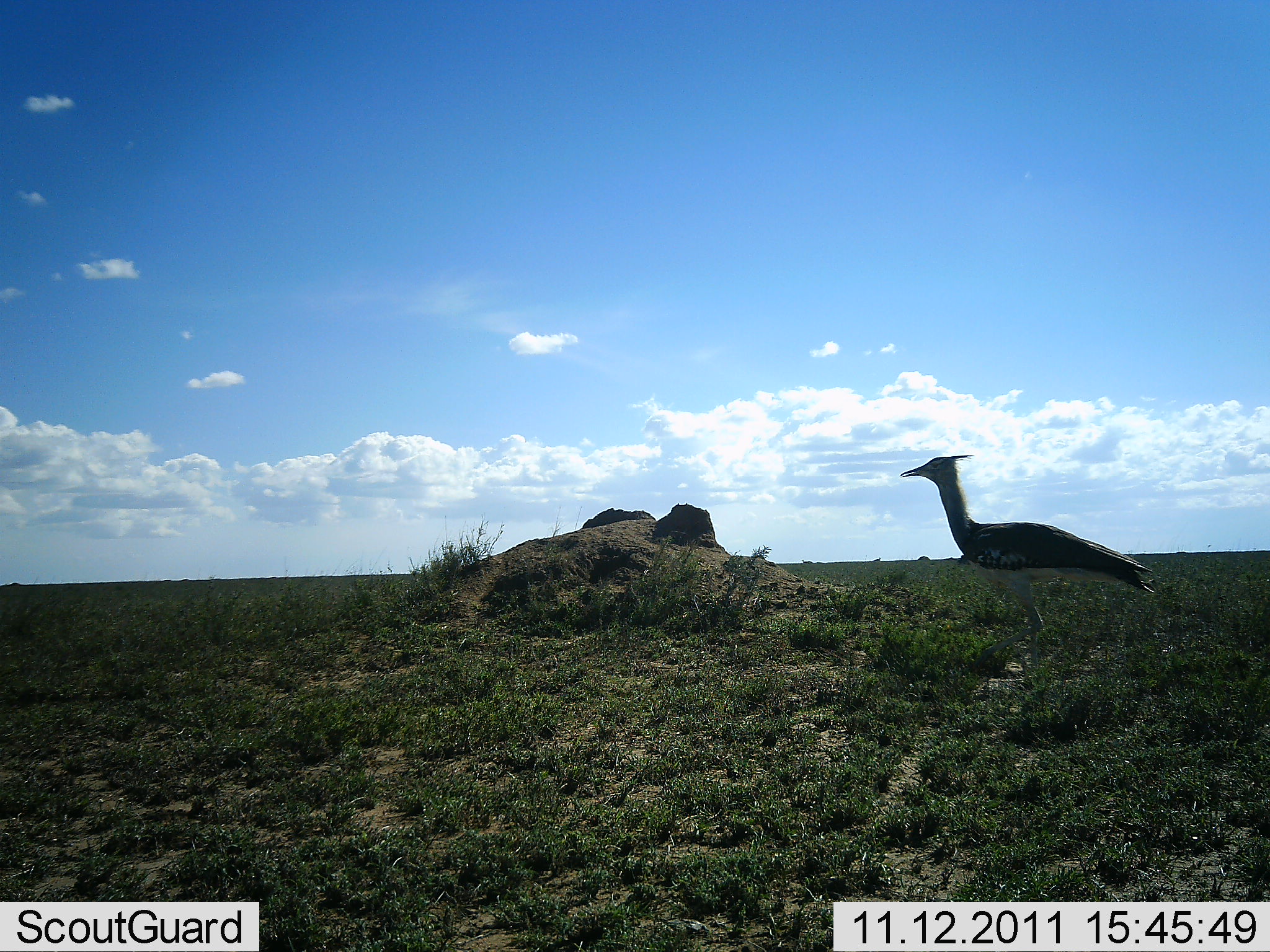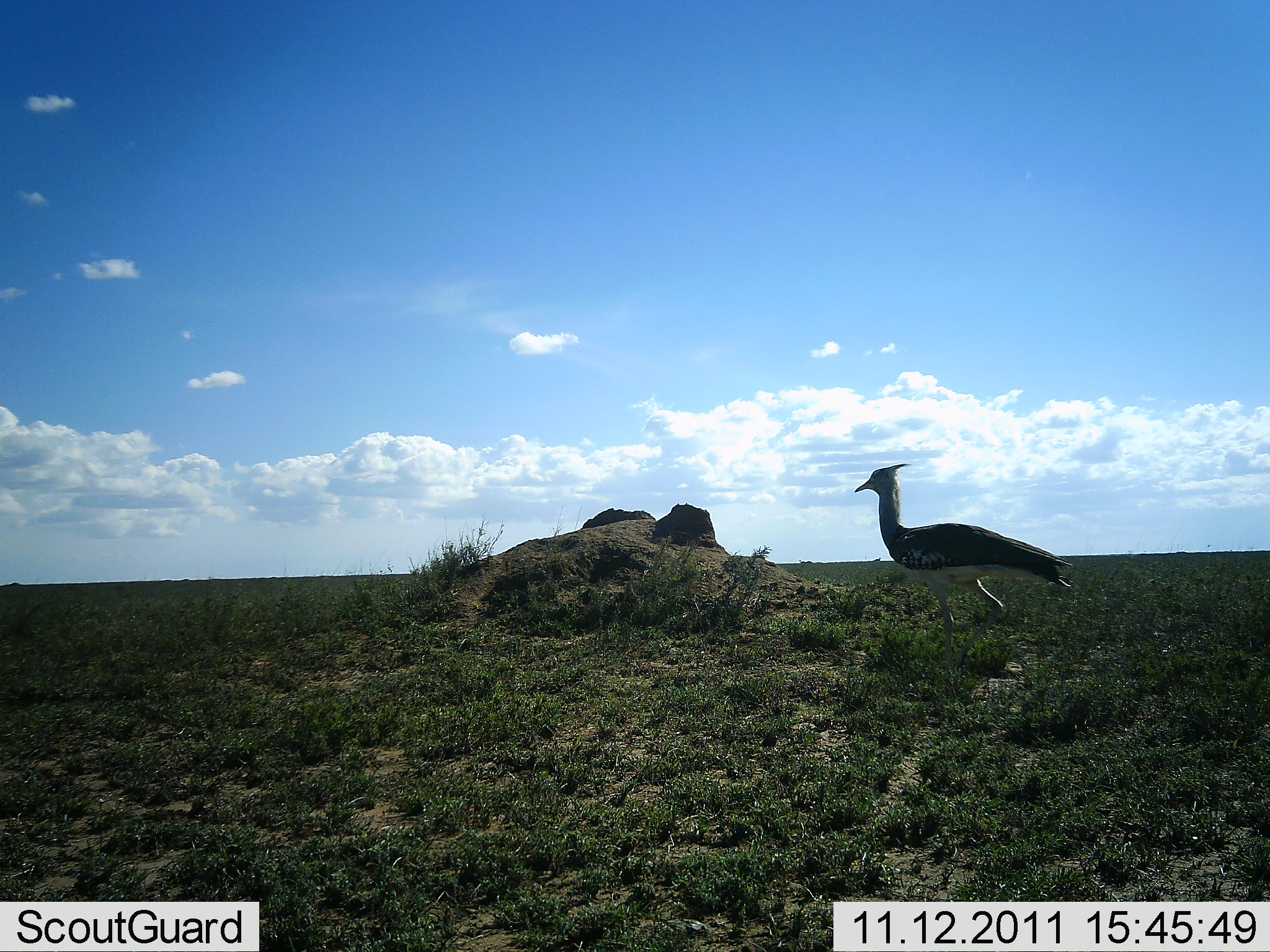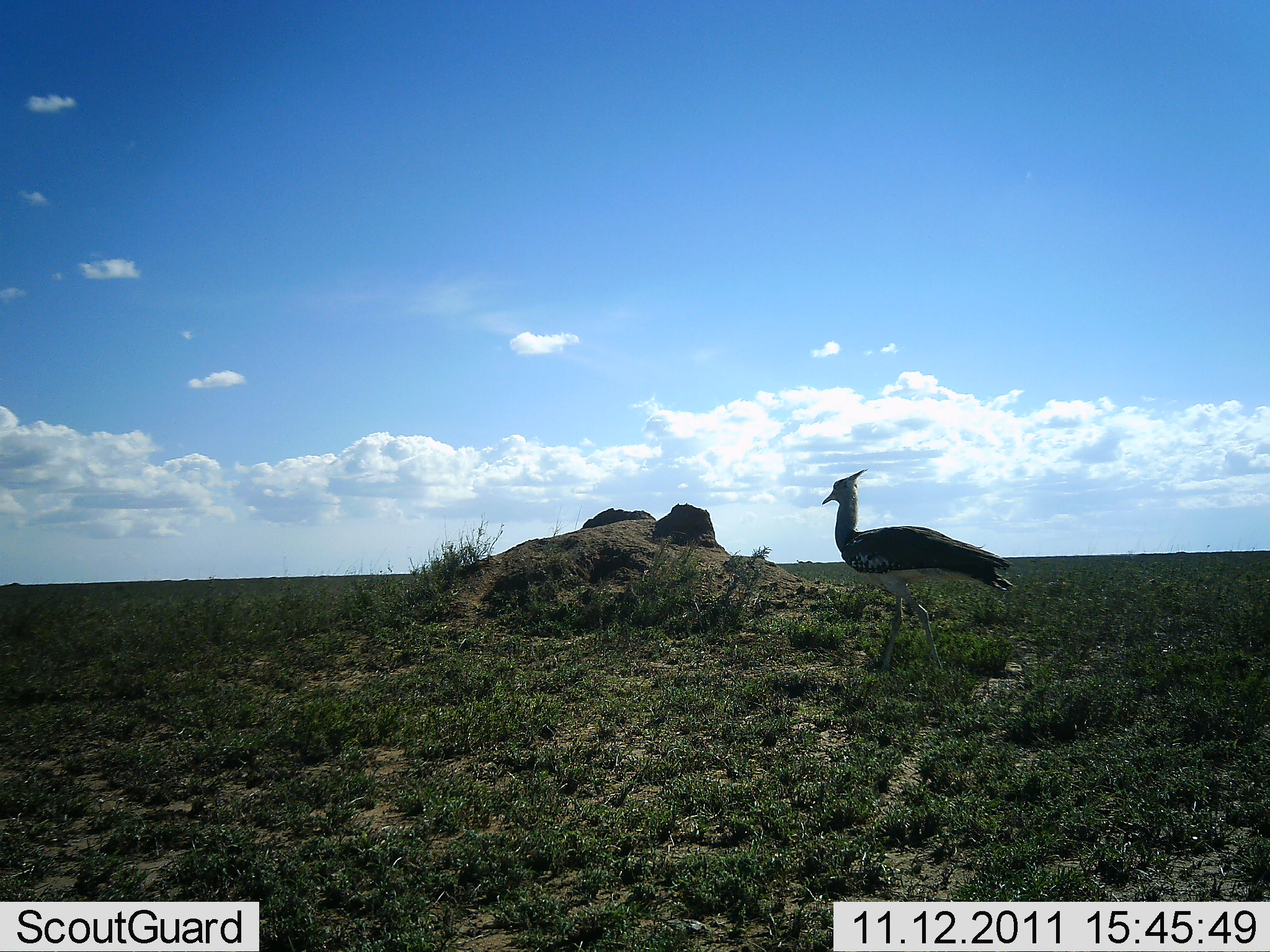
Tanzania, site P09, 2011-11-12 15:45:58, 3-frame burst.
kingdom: Animalia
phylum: Chordata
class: Aves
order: Otidiformes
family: Otididae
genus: Ardeotis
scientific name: Ardeotis kori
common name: kori bustard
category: koribustard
Koribustard (kori bustard) (Ardeotis kori), count 1. Behavior (volunteer vote fractions): standing 0%, resting 0%, moving 100%, interacting 0%. Young present (vote fraction): 0%. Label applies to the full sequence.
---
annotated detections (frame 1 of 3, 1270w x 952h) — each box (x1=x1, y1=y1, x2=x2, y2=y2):
animal: (x1=899, y1=456, x2=1157, y2=679)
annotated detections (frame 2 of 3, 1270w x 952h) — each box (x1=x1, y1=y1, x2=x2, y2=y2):
animal: (x1=852, y1=463, x2=1075, y2=686)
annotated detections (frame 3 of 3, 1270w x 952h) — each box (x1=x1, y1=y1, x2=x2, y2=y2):
animal: (x1=821, y1=467, x2=1015, y2=681)